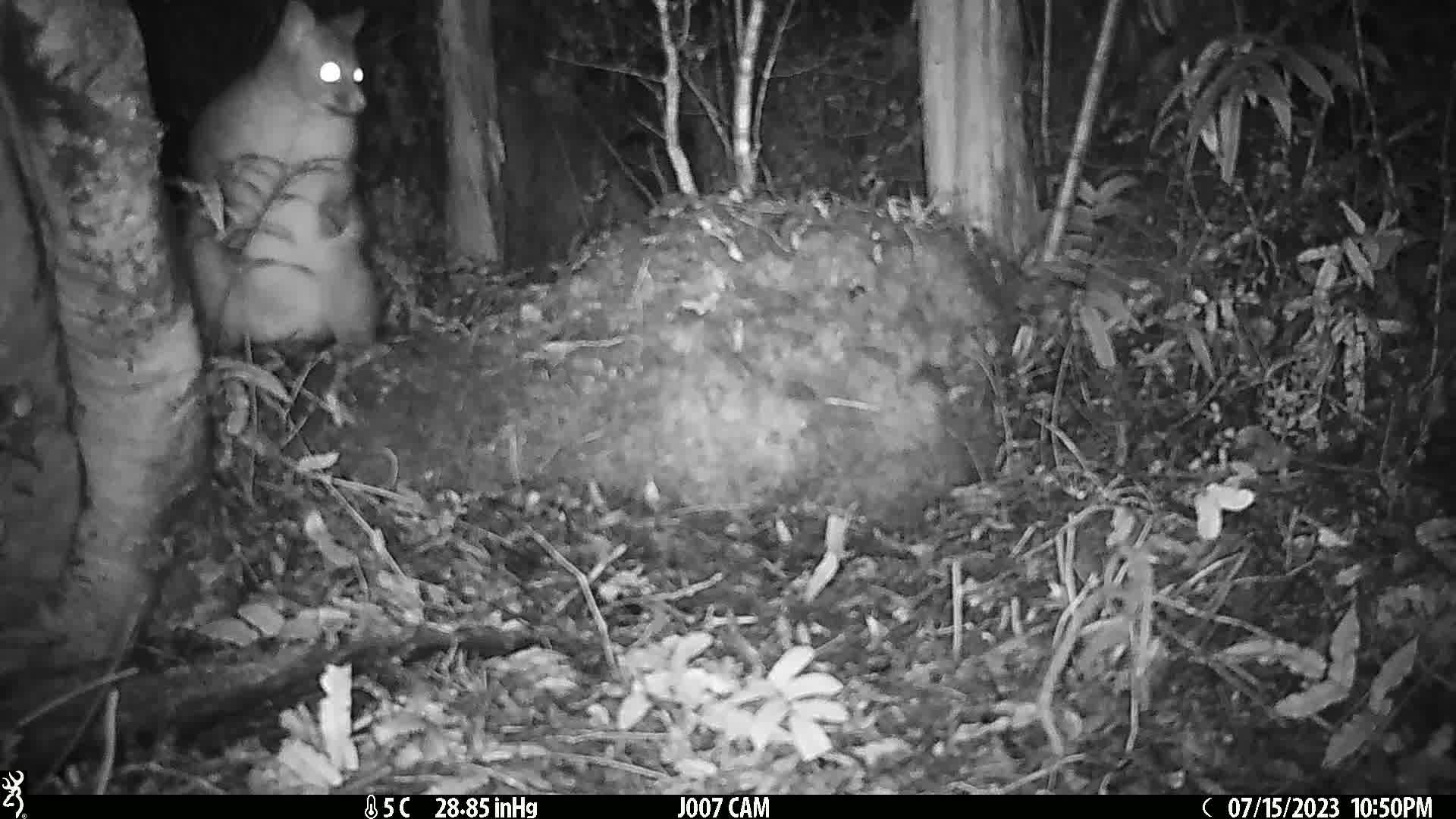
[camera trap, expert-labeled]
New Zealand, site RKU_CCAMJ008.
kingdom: Animalia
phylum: Chordata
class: Mammalia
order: Diprotodontia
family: Phalangeridae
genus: Trichosurus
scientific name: Trichosurus vulpecula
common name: common brushtail possum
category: possum